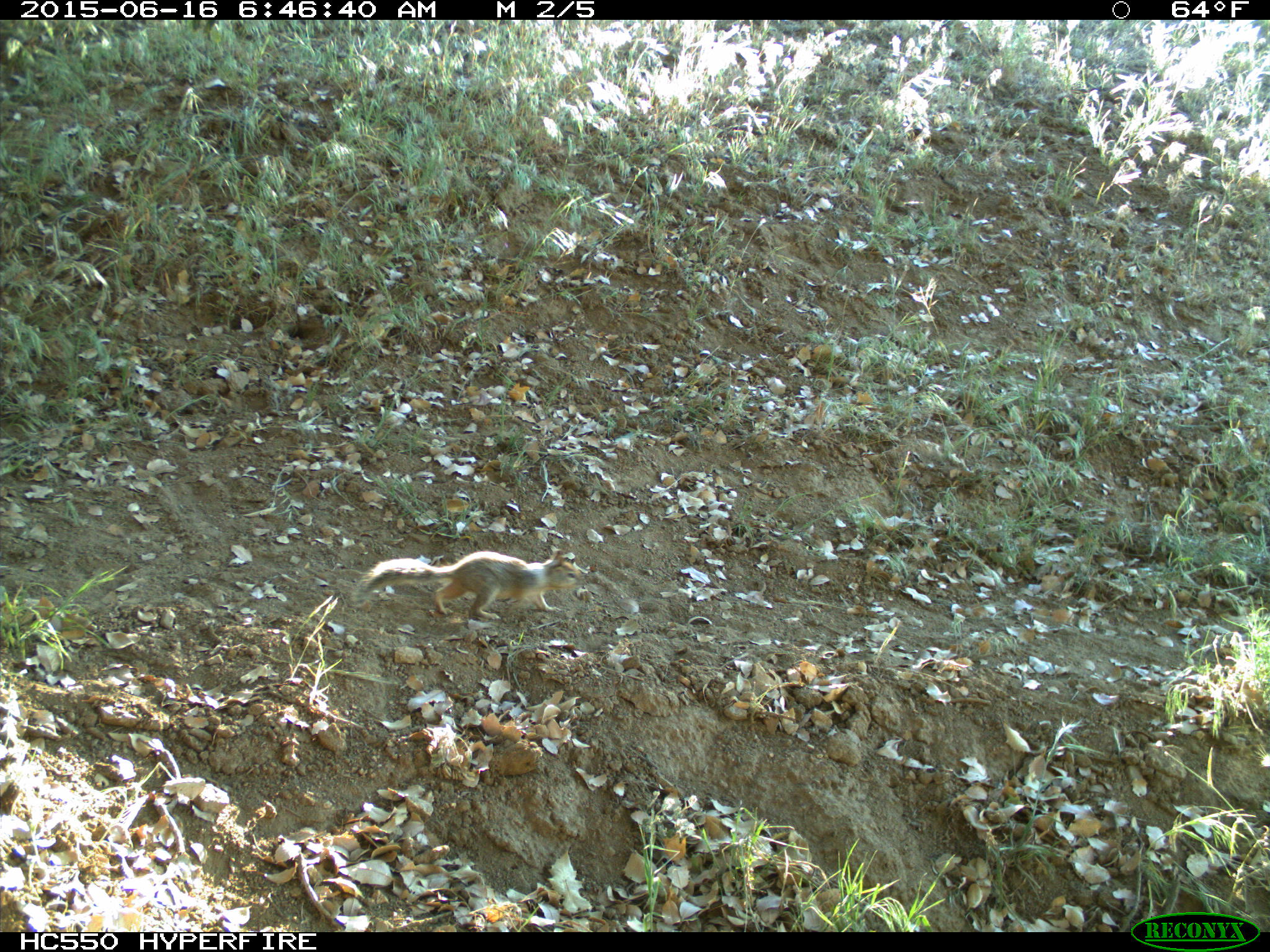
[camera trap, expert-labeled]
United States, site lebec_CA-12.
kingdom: Animalia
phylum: Chordata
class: Mammalia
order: Rodentia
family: Sciuridae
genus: Otospermophilus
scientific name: Otospermophilus beecheyi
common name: california ground squirrel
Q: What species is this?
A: Otospermophilus beecheyi (california ground squirrel).